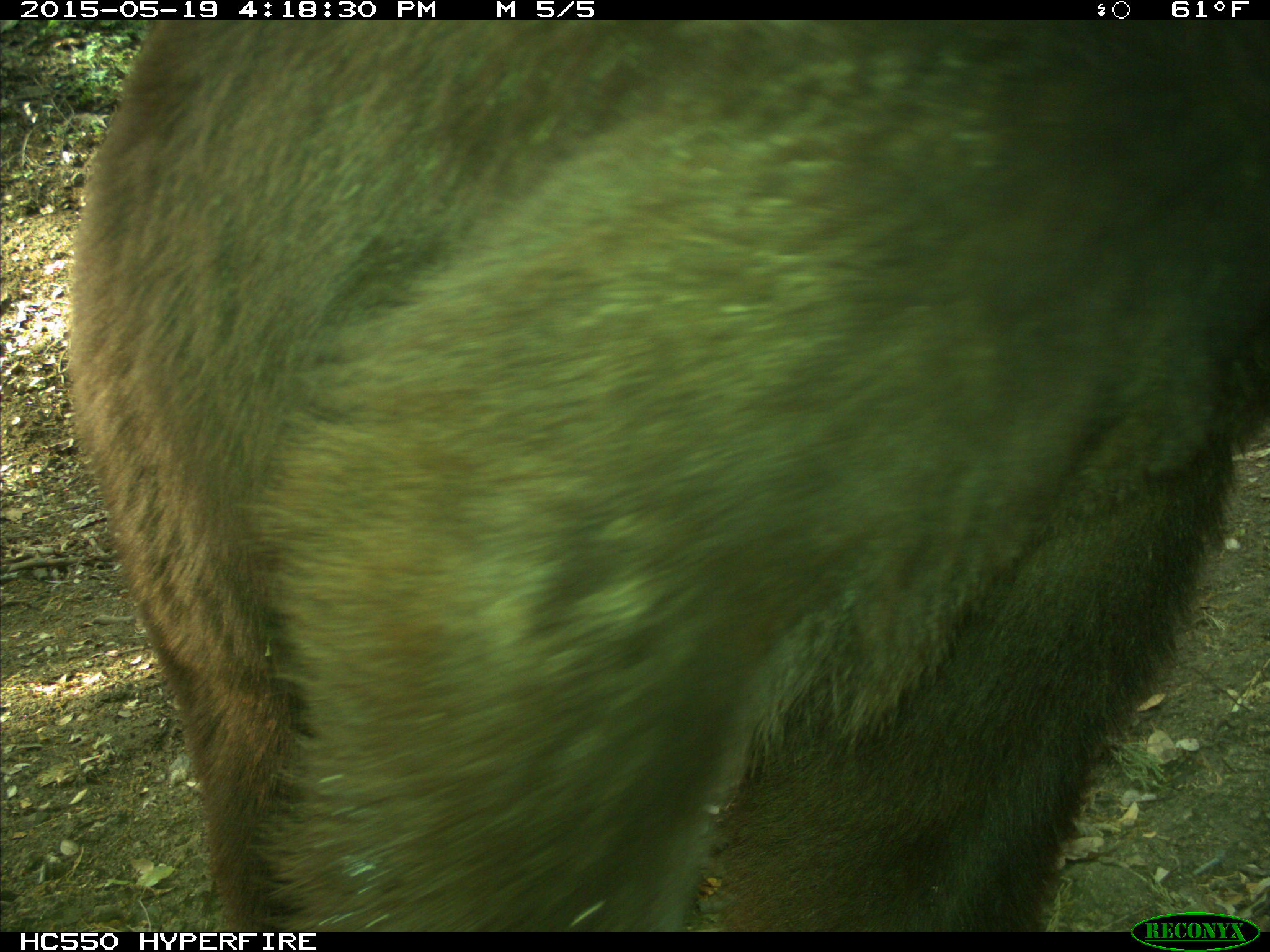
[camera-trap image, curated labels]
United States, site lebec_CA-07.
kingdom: Animalia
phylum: Chordata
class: Mammalia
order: Carnivora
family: Ursidae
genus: Ursus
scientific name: Ursus americanus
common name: american black bear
Ursus americanus (american black bear).